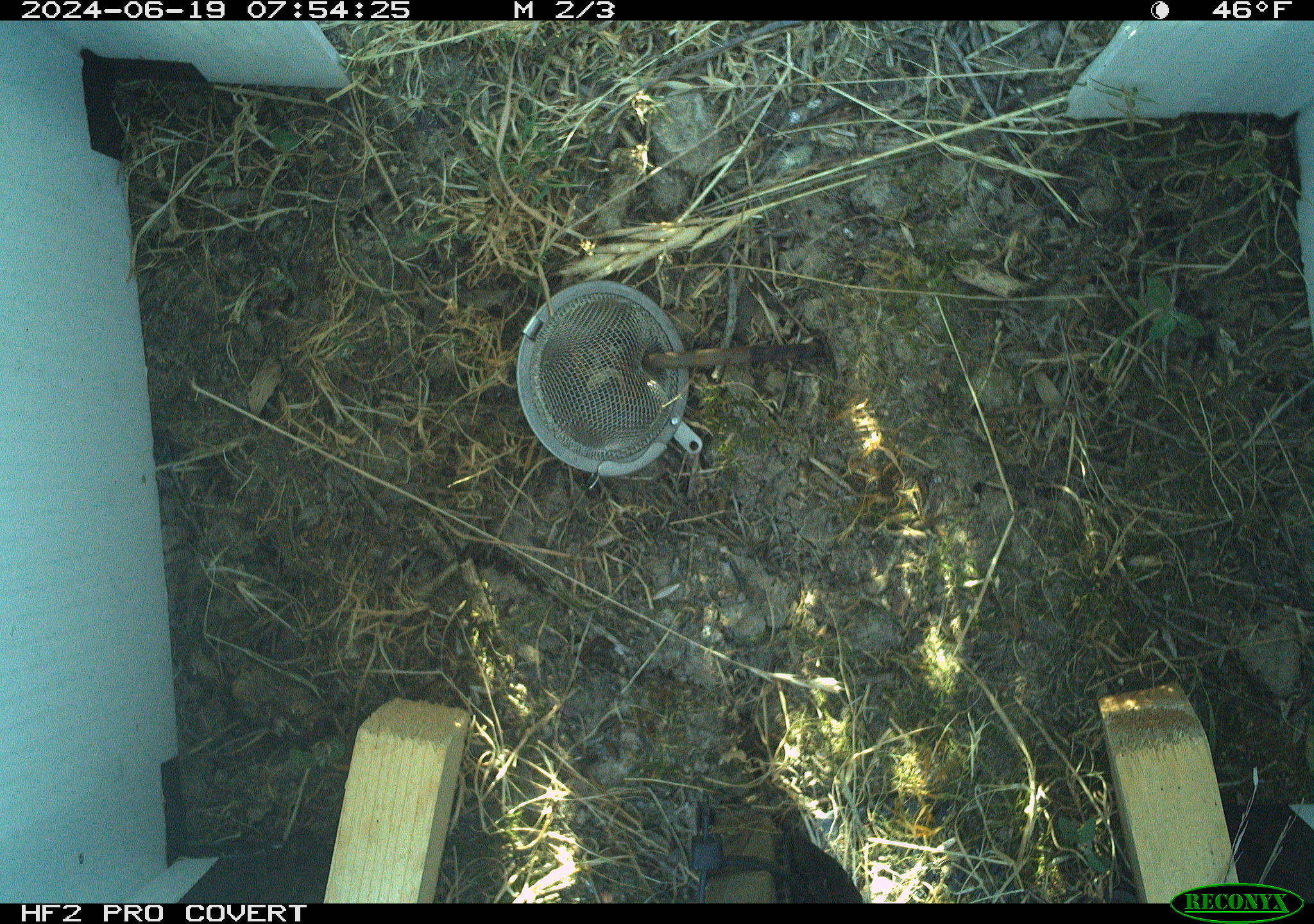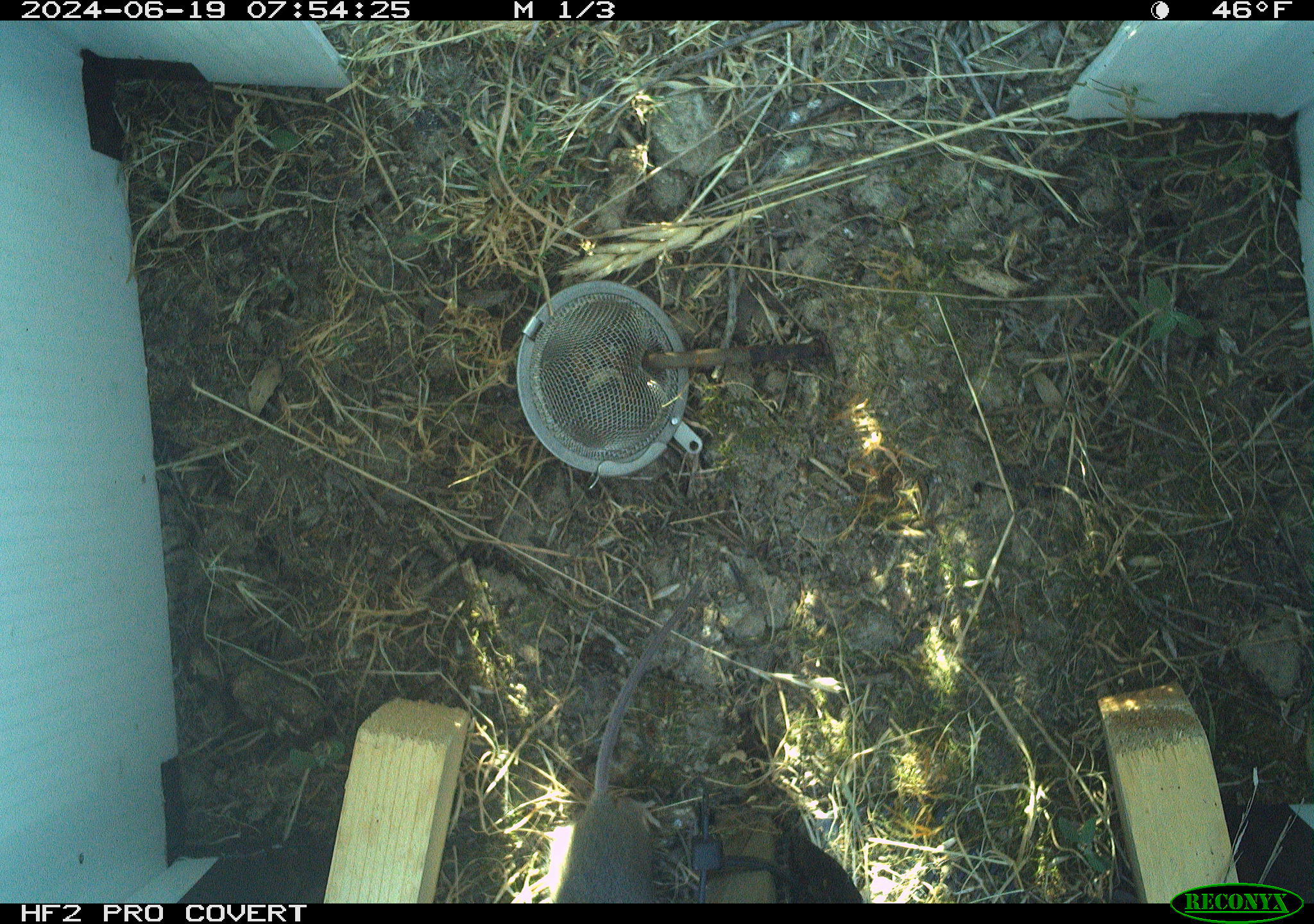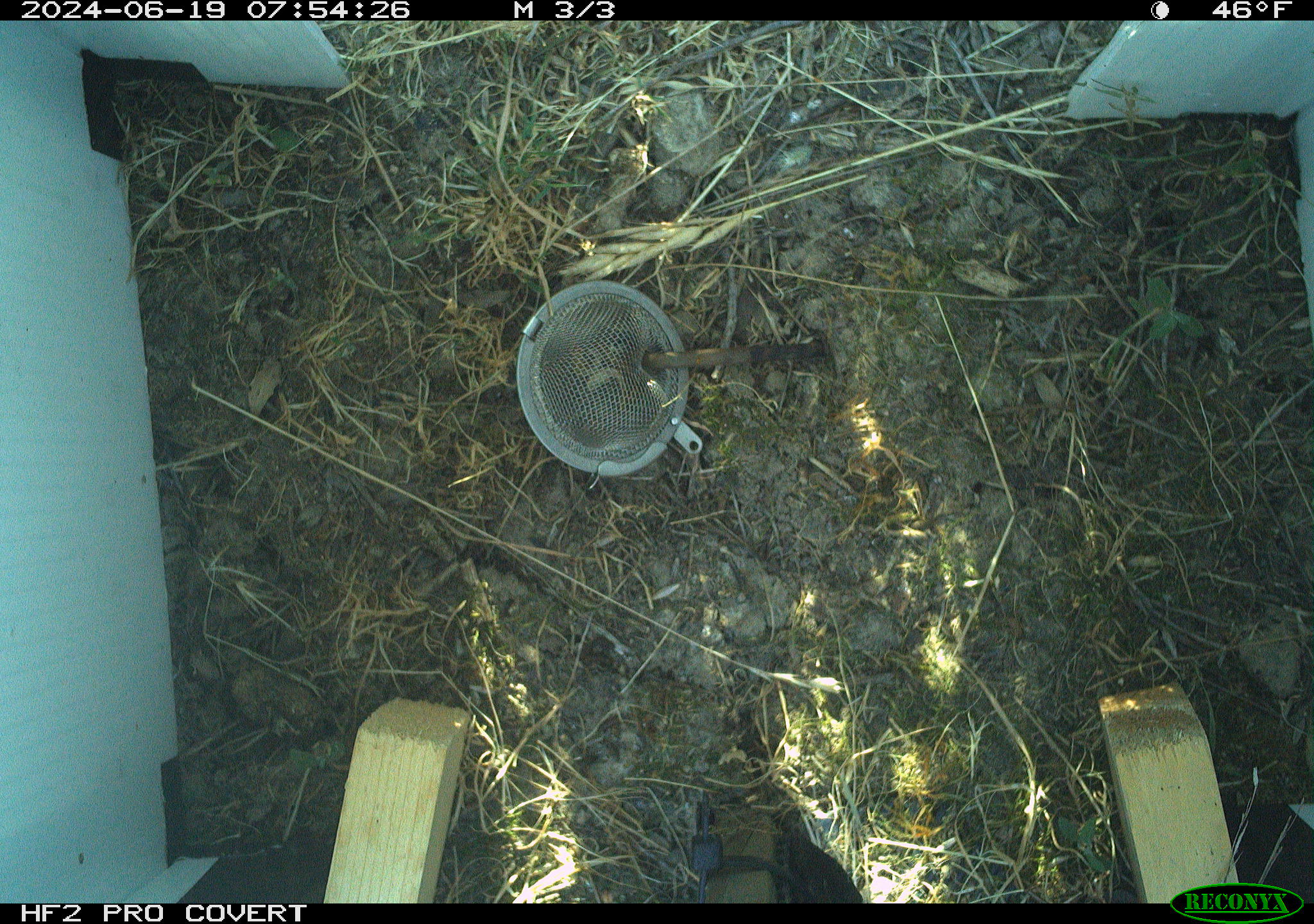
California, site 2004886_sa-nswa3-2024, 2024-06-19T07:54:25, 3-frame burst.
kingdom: Animalia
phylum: Chordata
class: Mammalia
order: Rodentia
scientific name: Rodentia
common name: rodent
Rodent (Rodentia).